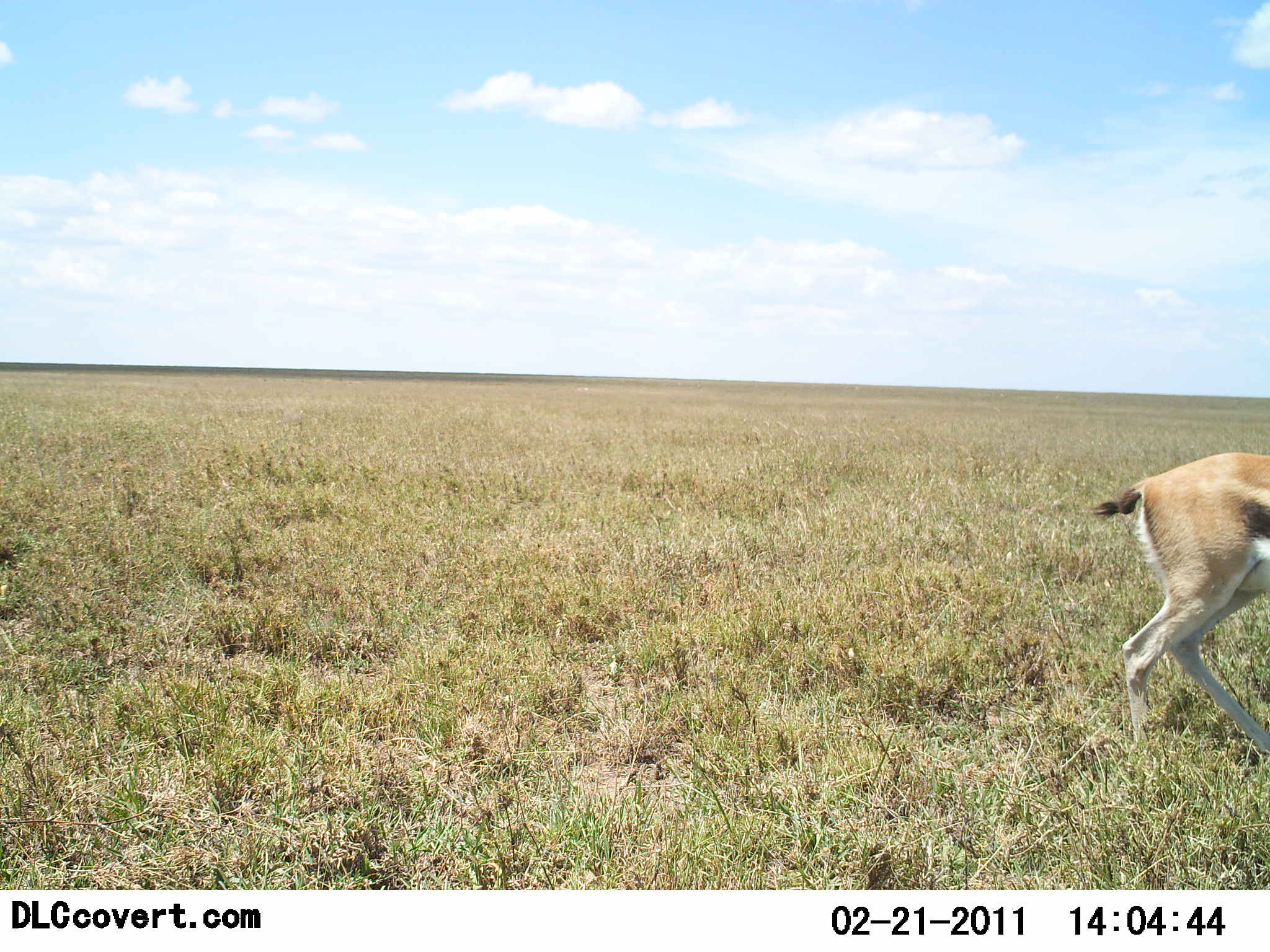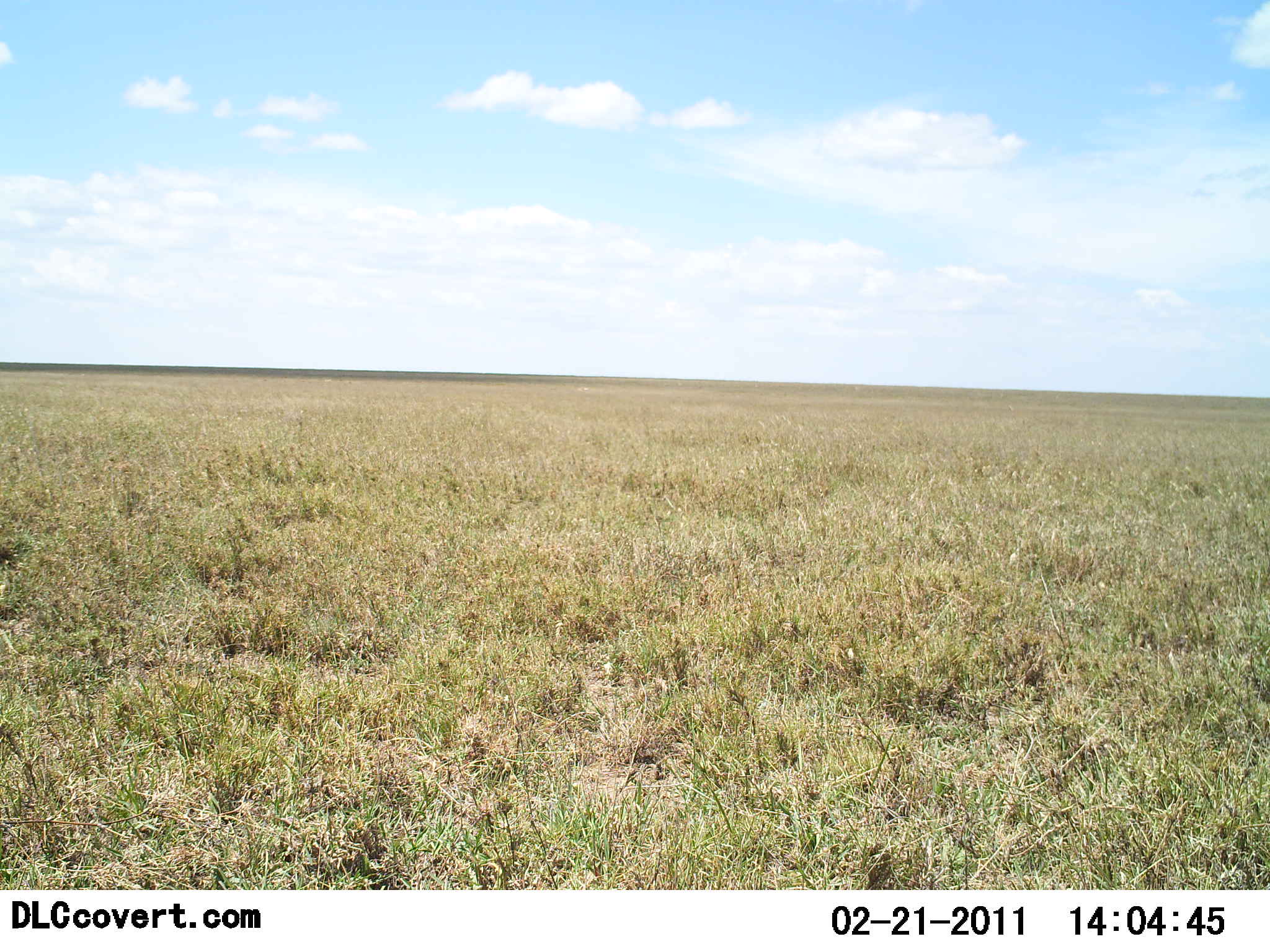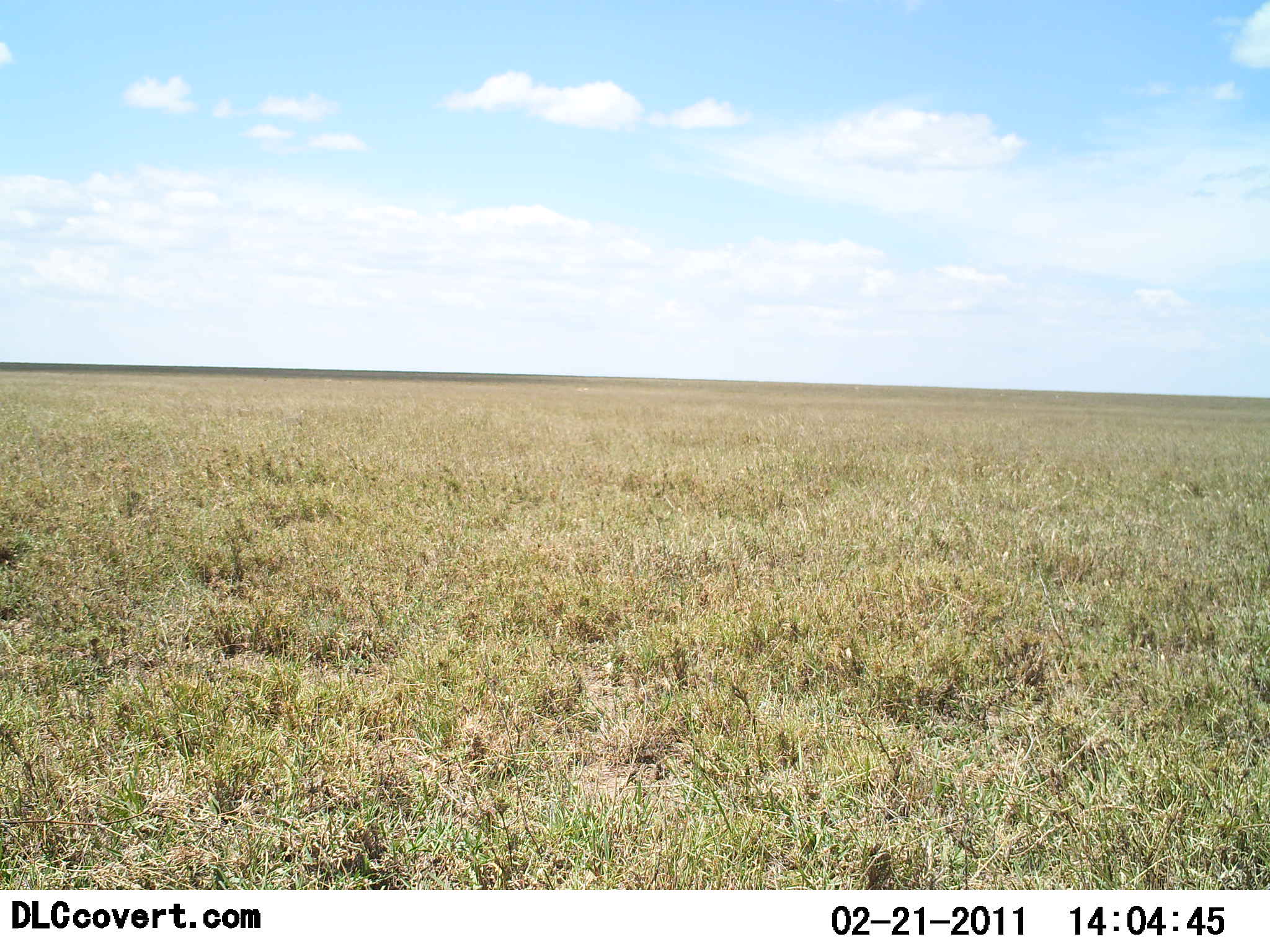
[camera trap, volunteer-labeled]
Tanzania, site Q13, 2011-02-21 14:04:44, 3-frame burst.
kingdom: Animalia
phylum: Chordata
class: Mammalia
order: Artiodactyla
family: Bovidae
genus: Eudorcas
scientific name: Eudorcas thomsonii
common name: thomson's gazelle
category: gazellethomsons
Gazellethomsons (thomson's gazelle) (Eudorcas thomsonii), count 1. Behavior (volunteer vote fractions): standing 0%, resting 0%, moving 100%, interacting 0%. Young present (vote fraction): 0%. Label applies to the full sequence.